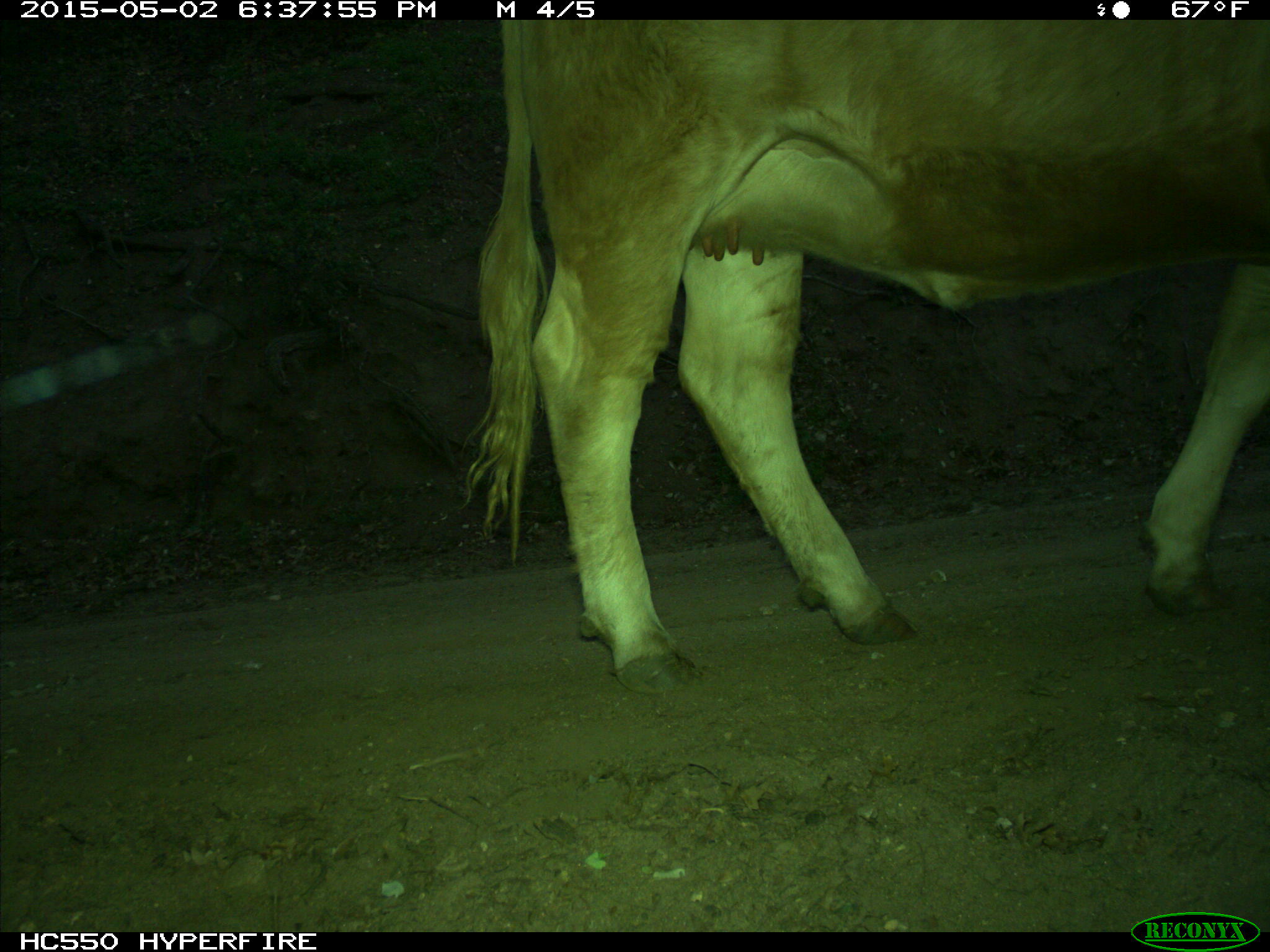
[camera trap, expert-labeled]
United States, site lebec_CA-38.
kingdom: Animalia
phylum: Chordata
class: Mammalia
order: Artiodactyla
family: Bovidae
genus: Bos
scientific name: Bos taurus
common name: domestic cow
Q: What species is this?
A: Bos taurus (domestic cow).